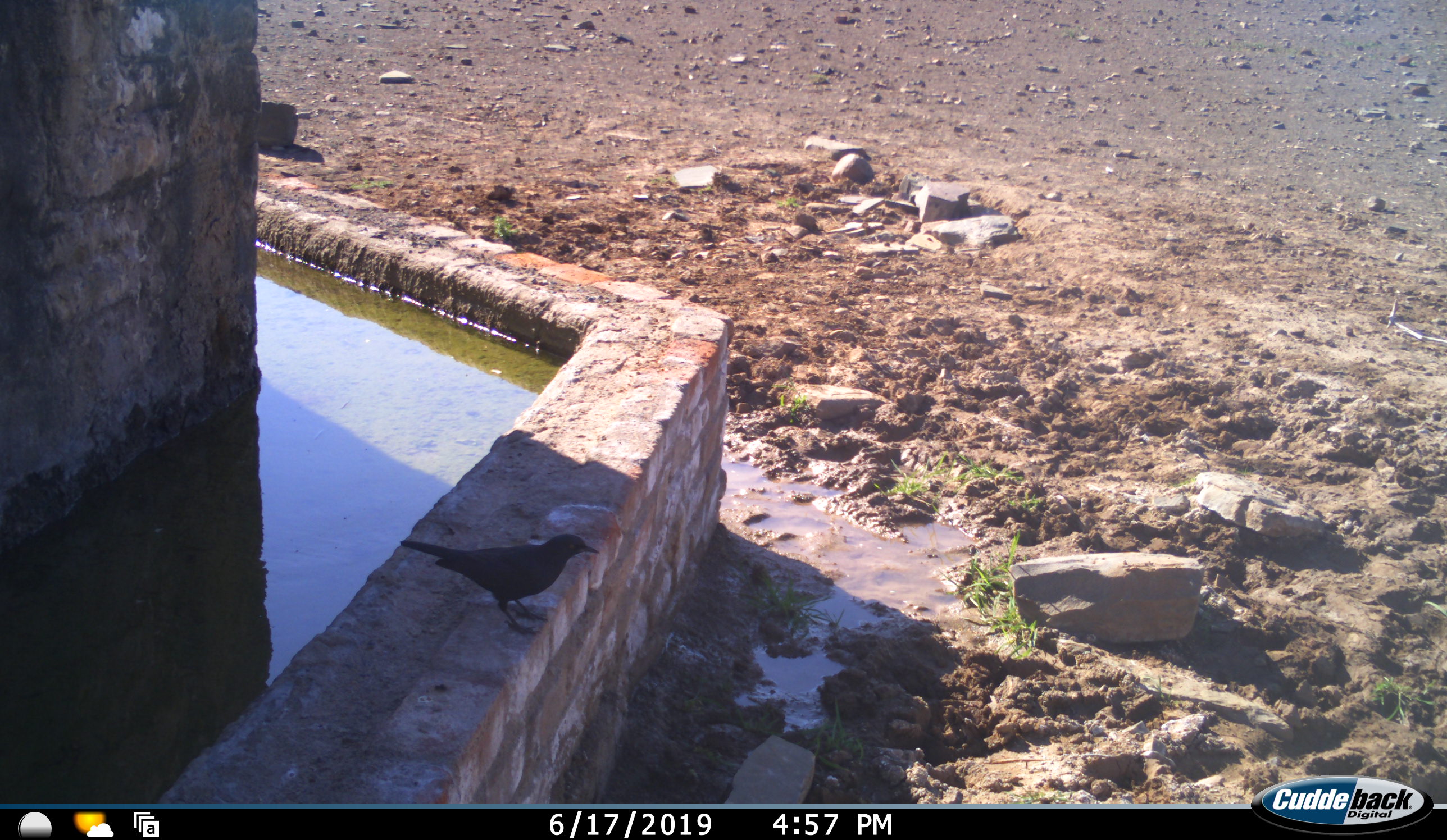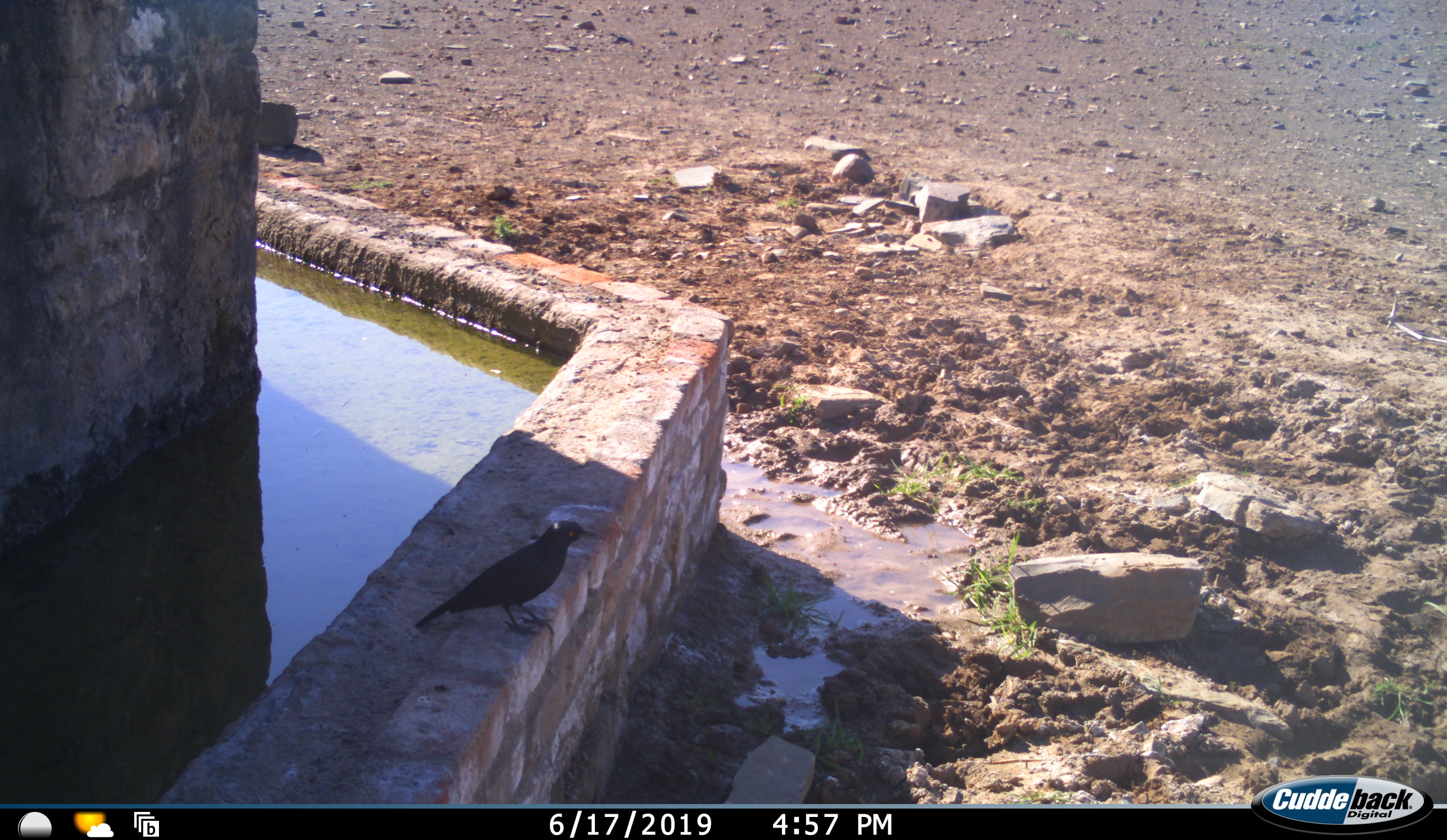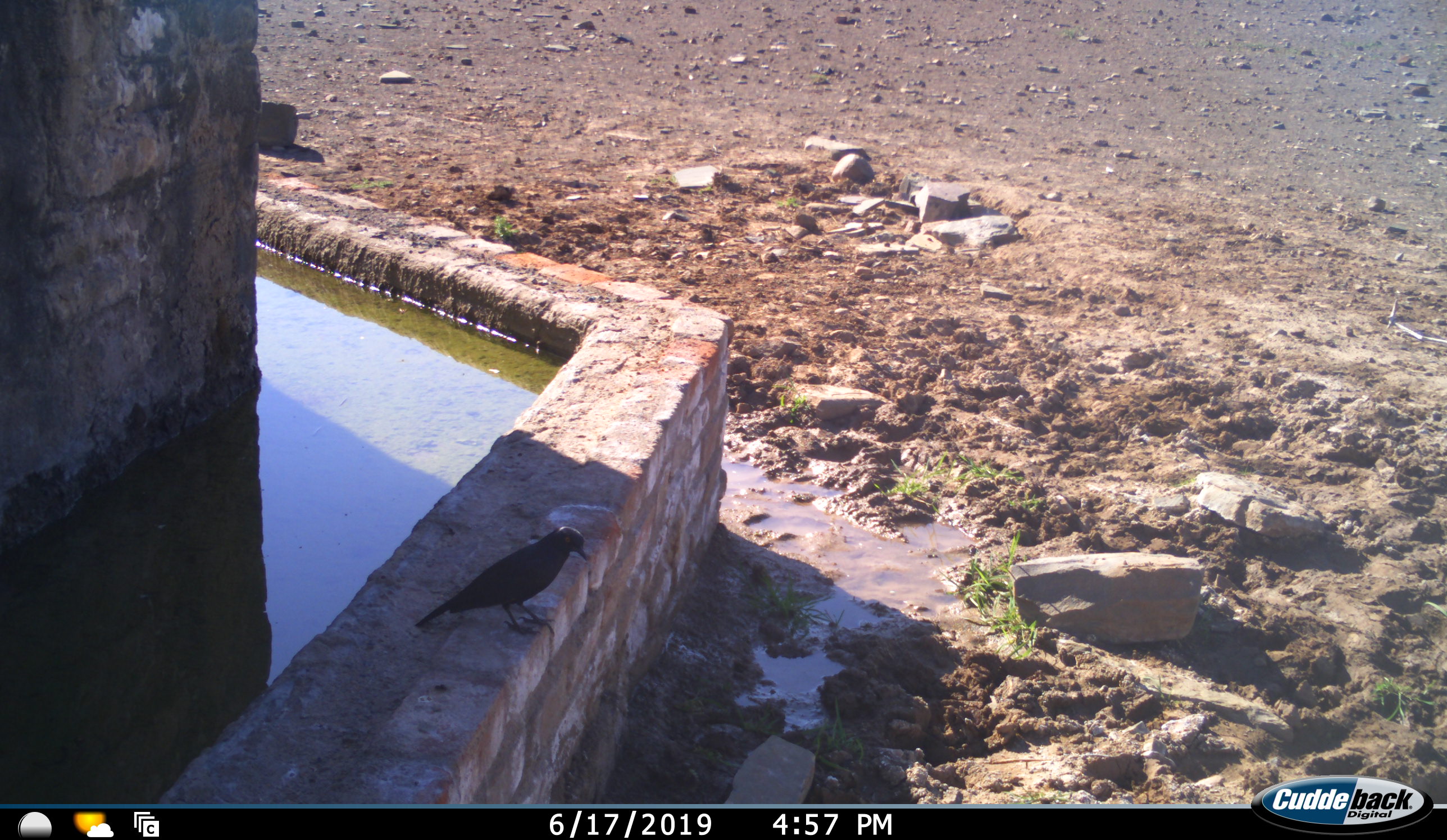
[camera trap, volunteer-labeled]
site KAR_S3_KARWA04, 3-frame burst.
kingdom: Animalia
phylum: Chordata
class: Aves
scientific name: Aves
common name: bird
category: birdother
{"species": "birdother (bird) (Aves)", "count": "1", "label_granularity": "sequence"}